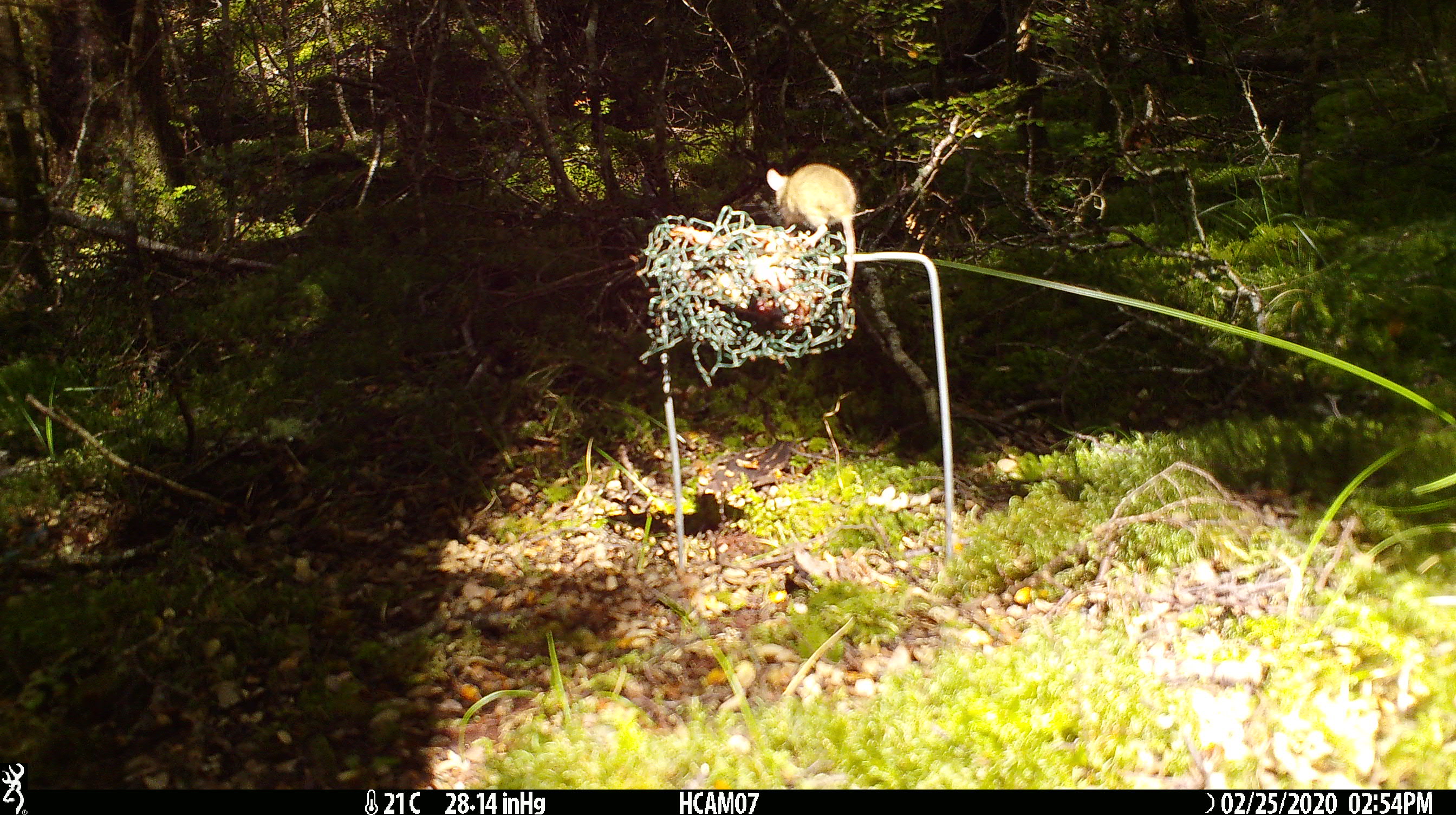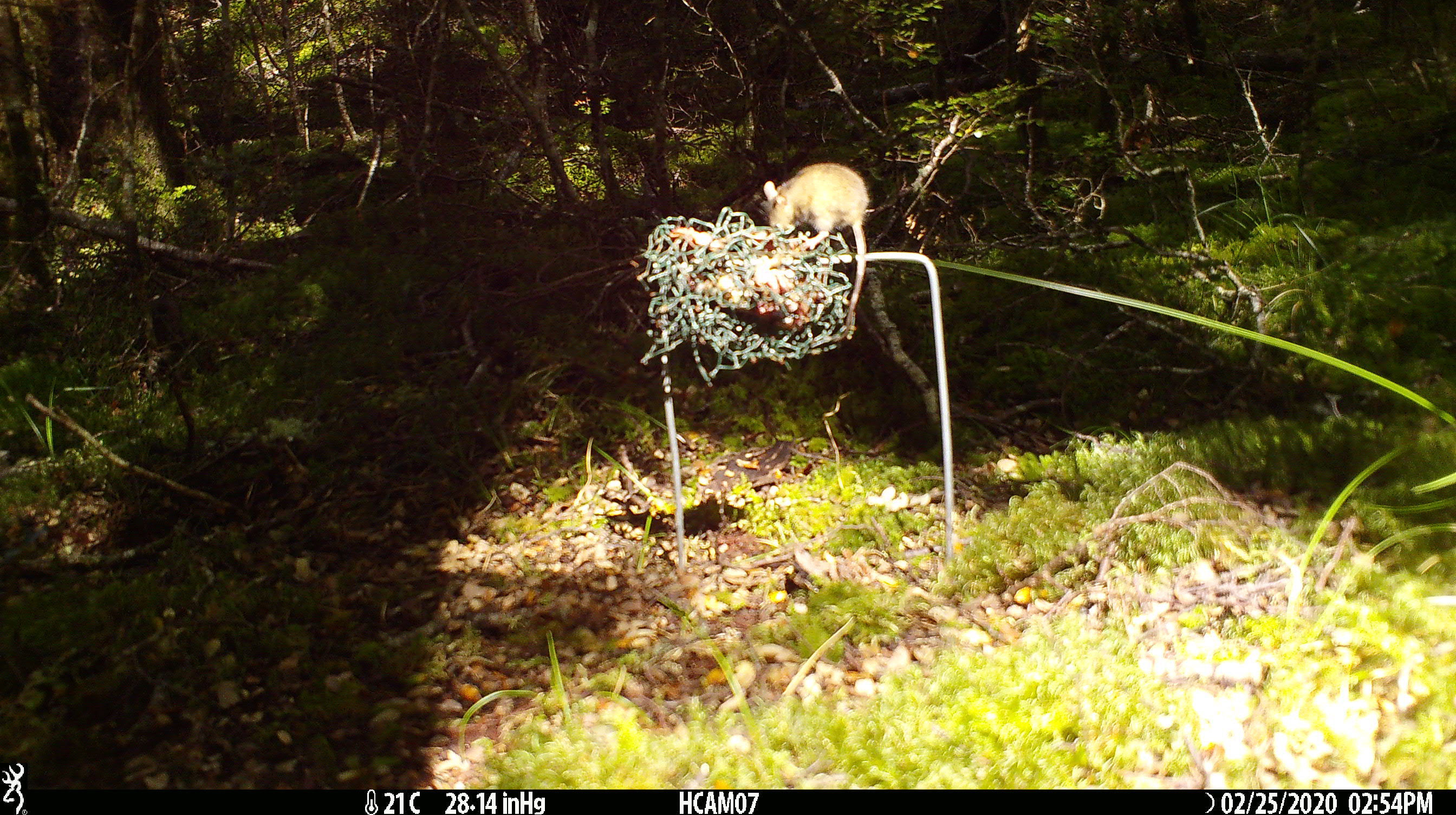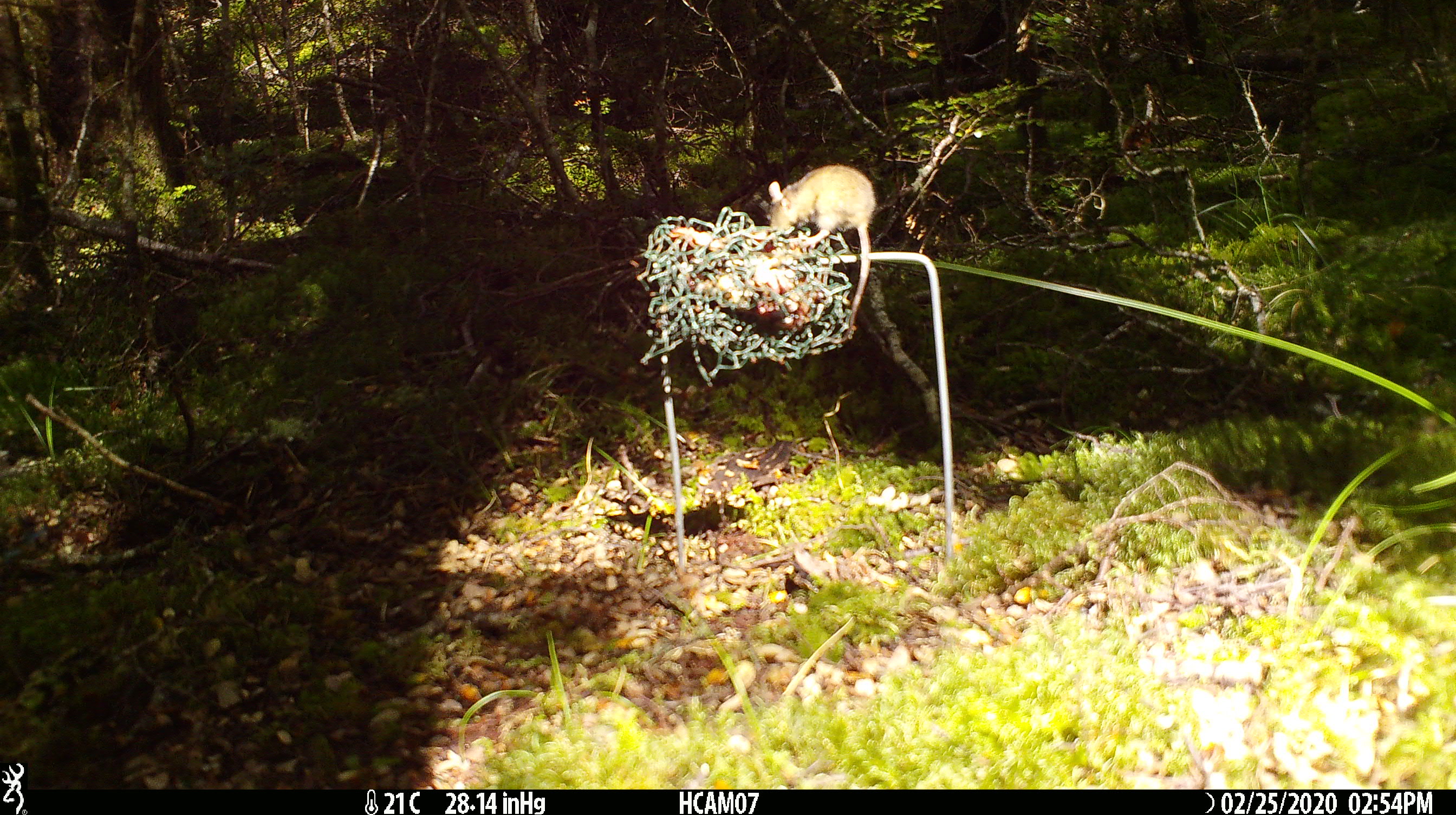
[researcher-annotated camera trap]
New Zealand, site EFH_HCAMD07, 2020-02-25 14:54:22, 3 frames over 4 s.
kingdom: Animalia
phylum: Chordata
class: Mammalia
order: Rodentia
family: Muridae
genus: Mus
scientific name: Mus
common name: mouse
Mouse (Mus).